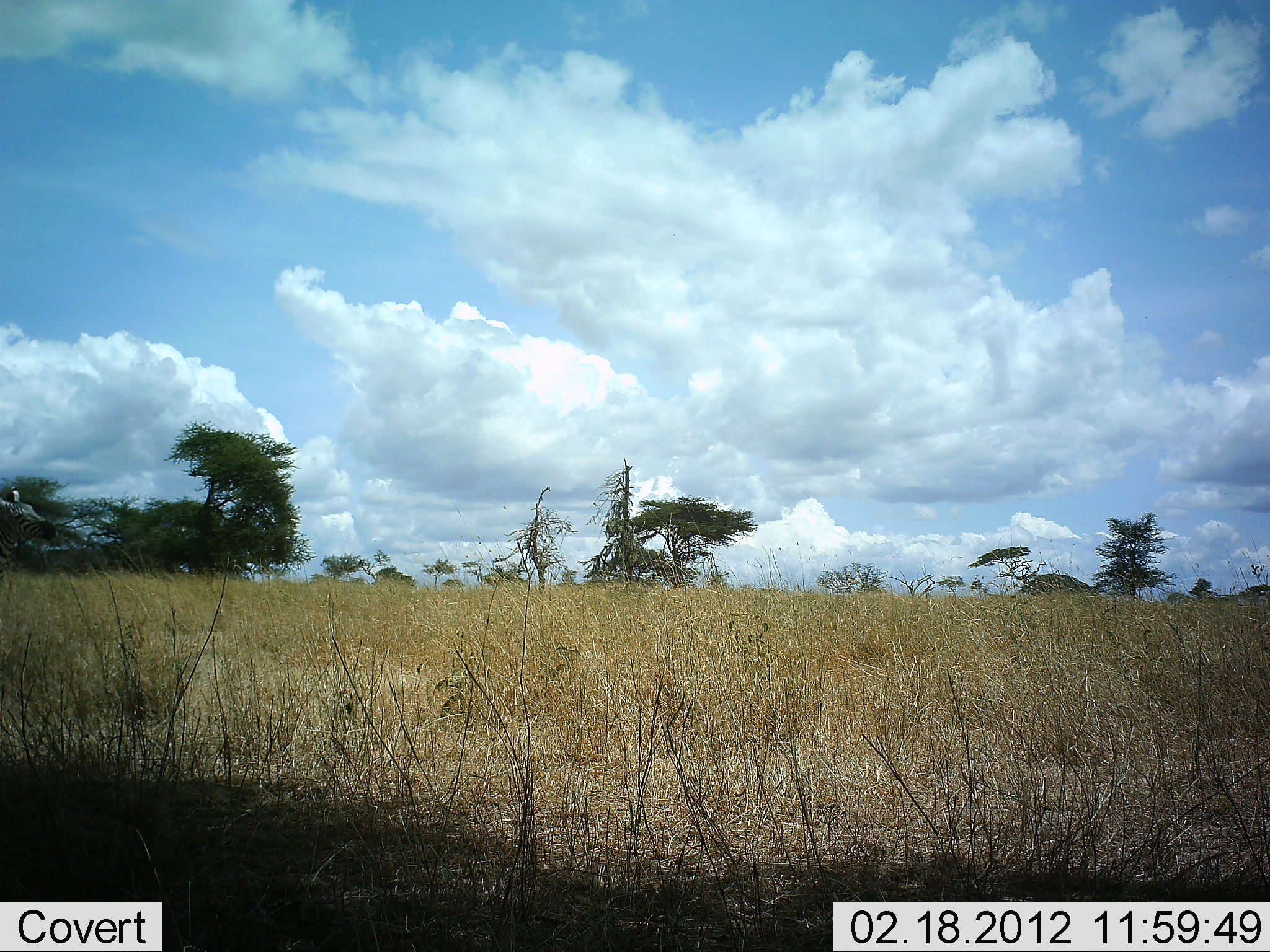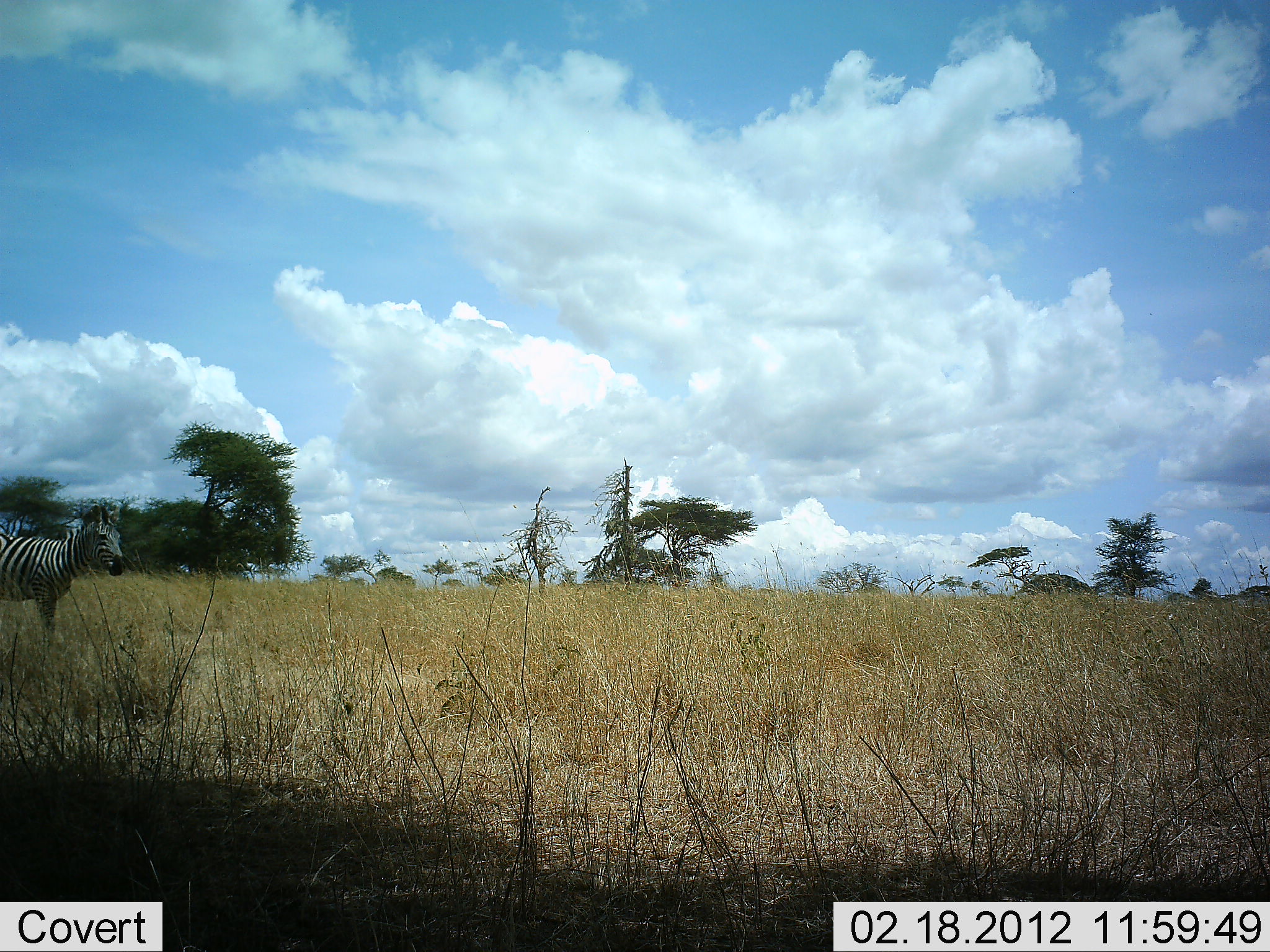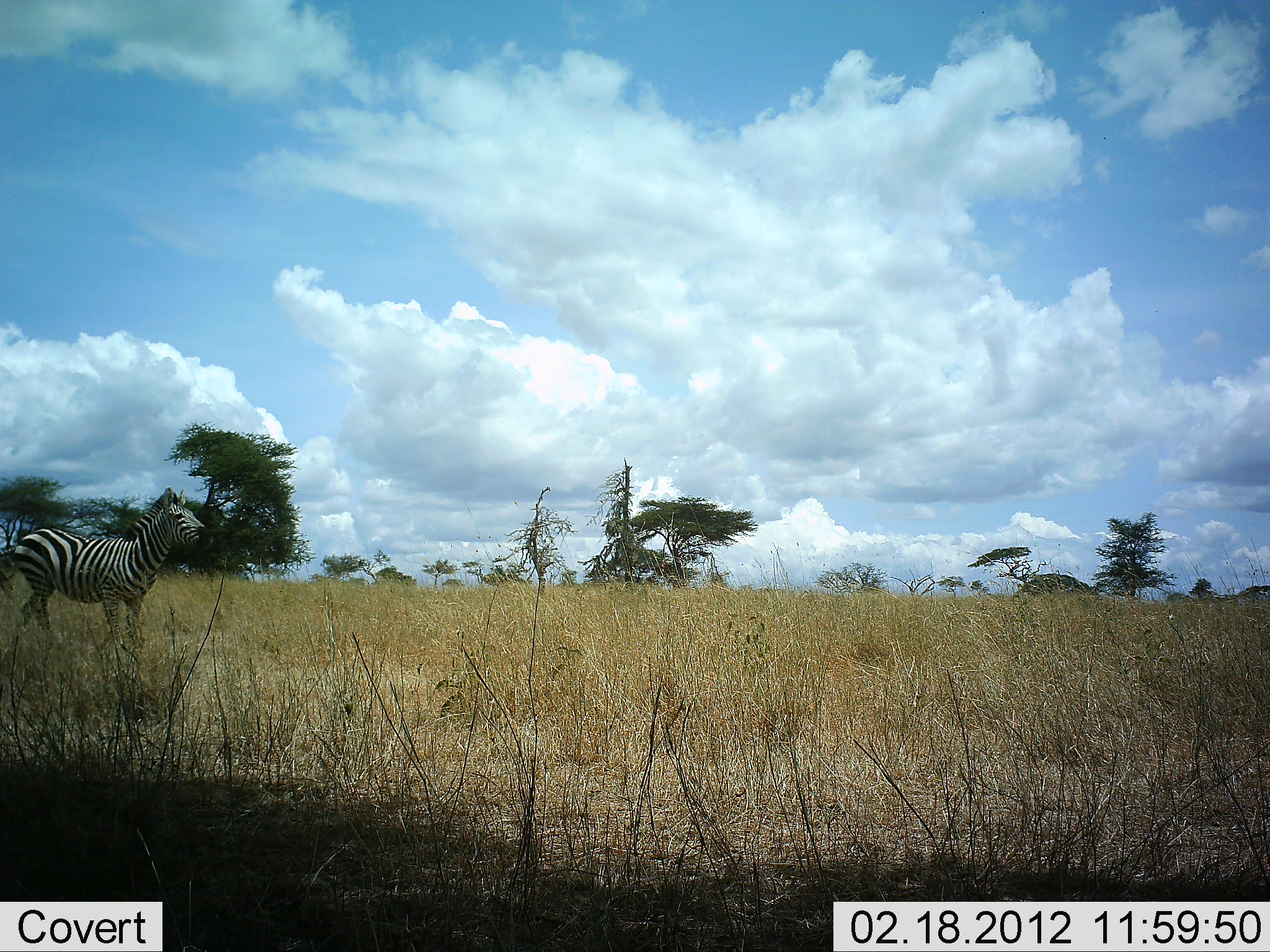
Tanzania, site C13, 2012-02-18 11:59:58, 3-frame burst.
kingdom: Animalia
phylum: Chordata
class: Mammalia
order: Perissodactyla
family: Equidae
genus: Equus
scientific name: Equus quagga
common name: plains zebra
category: zebra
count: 1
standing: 9%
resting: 0%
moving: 91%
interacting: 0%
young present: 0%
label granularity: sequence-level